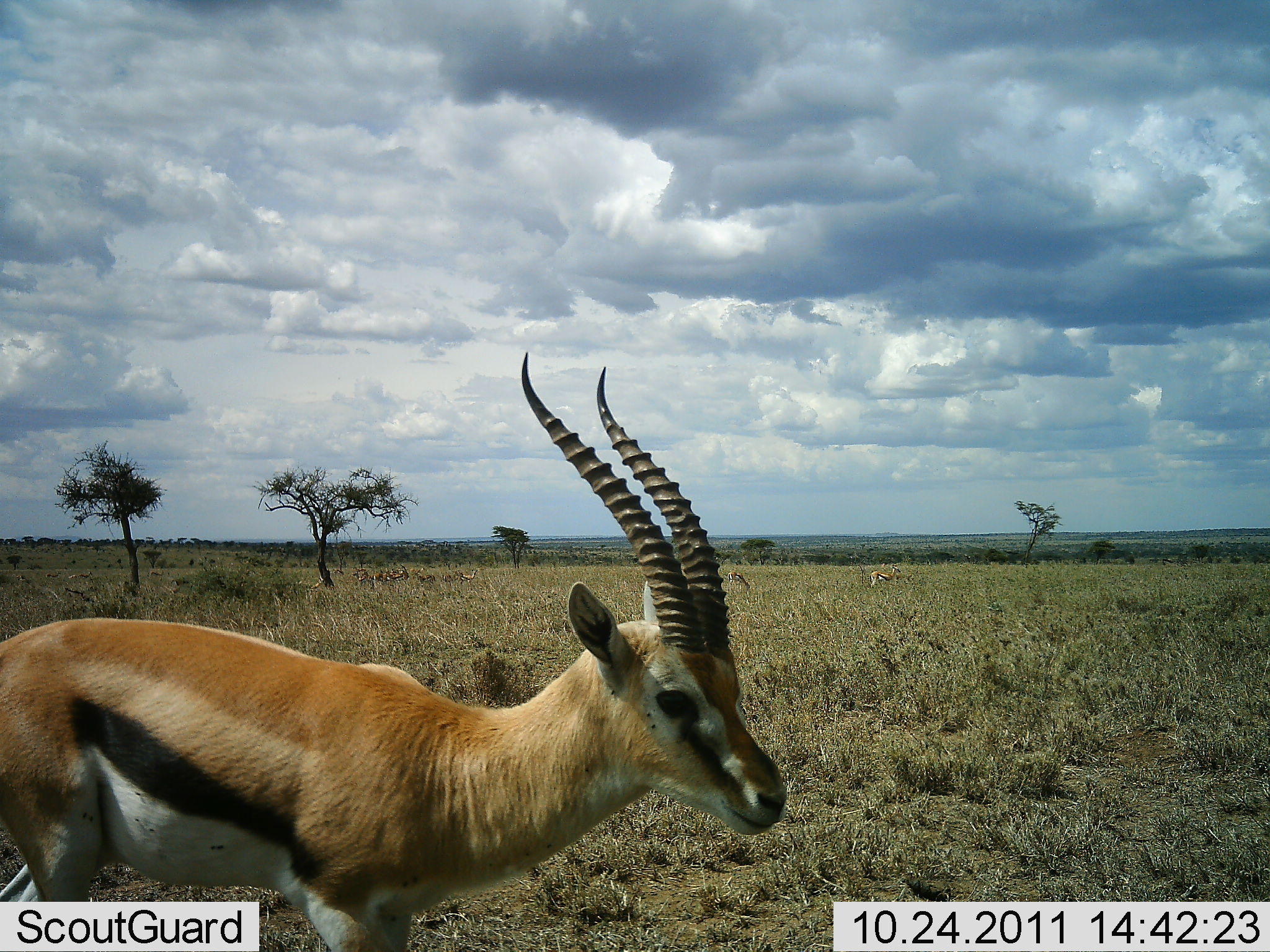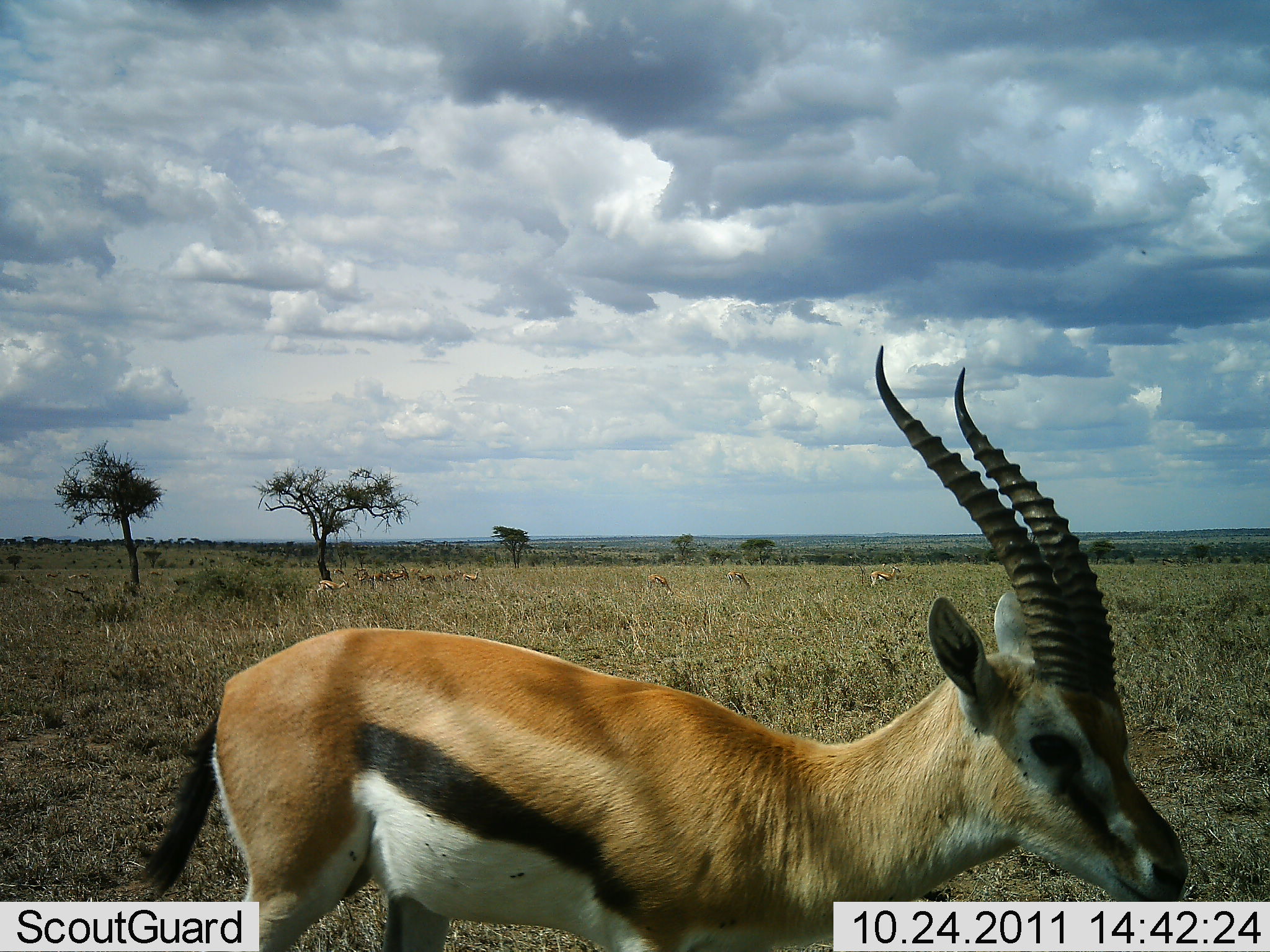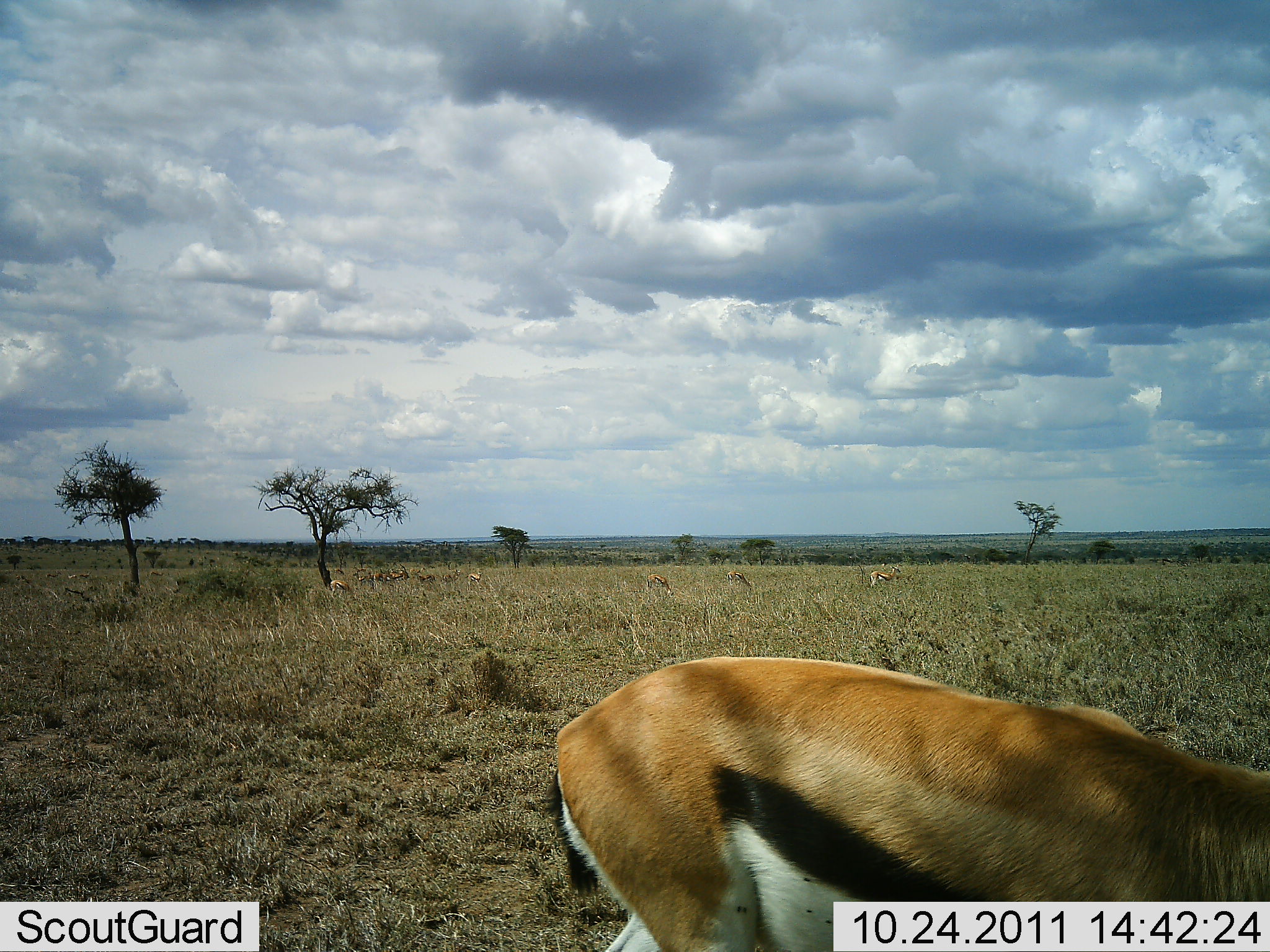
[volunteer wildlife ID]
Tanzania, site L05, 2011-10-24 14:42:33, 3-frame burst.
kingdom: Animalia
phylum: Chordata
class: Mammalia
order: Artiodactyla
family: Bovidae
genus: Eudorcas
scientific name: Eudorcas thomsonii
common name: thomson's gazelle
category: gazellethomsons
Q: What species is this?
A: Gazellethomsons (thomson's gazelle) (Eudorcas thomsonii).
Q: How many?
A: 4.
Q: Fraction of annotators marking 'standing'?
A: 20%.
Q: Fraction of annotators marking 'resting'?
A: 0%.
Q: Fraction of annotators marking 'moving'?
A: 80%.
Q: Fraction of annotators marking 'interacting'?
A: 0%.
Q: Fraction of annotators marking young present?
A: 0%.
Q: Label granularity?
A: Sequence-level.